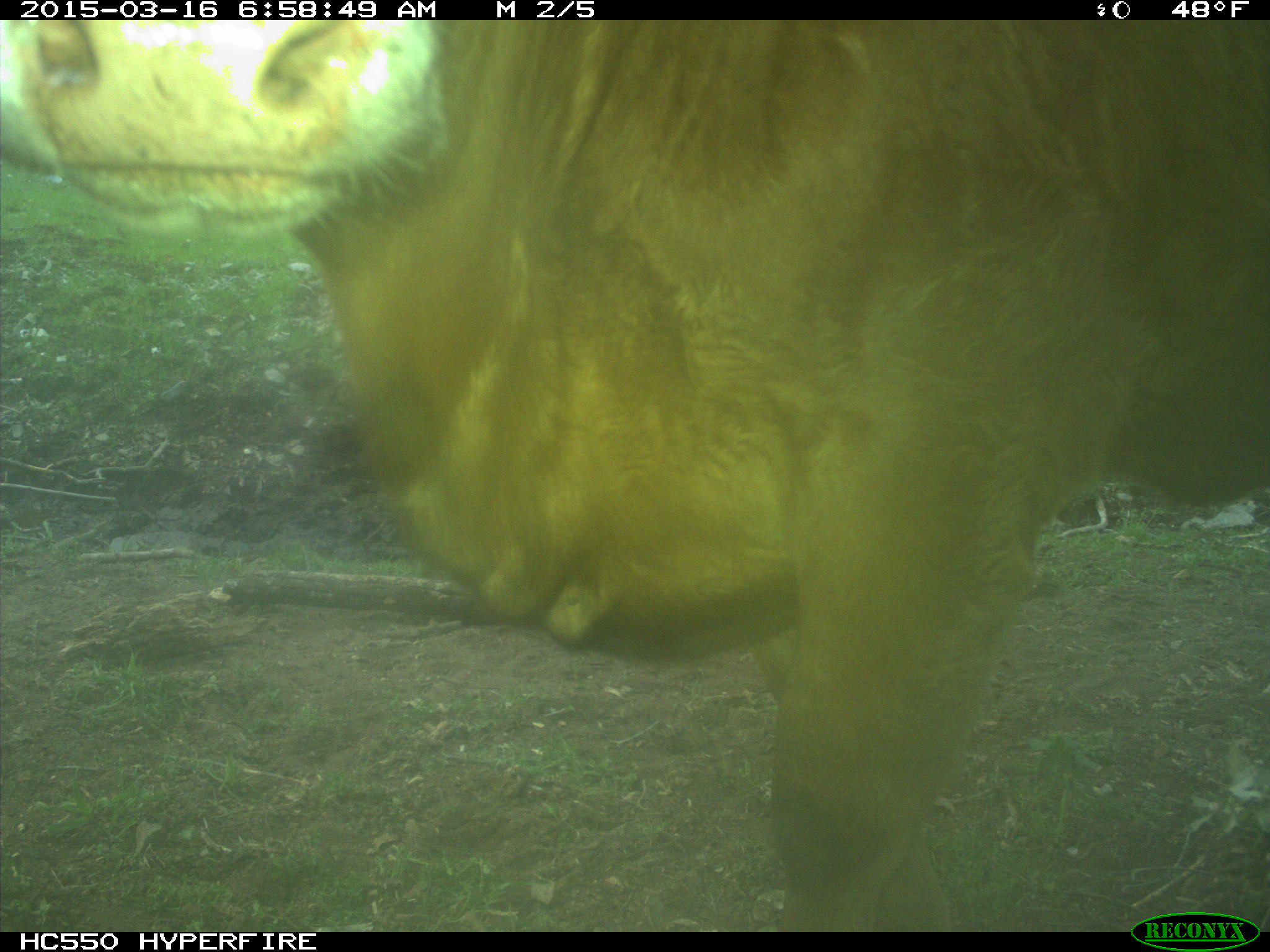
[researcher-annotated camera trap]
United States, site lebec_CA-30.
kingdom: Animalia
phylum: Chordata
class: Mammalia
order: Artiodactyla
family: Bovidae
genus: Bos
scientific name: Bos taurus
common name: domestic cow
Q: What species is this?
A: Bos taurus (domestic cow).